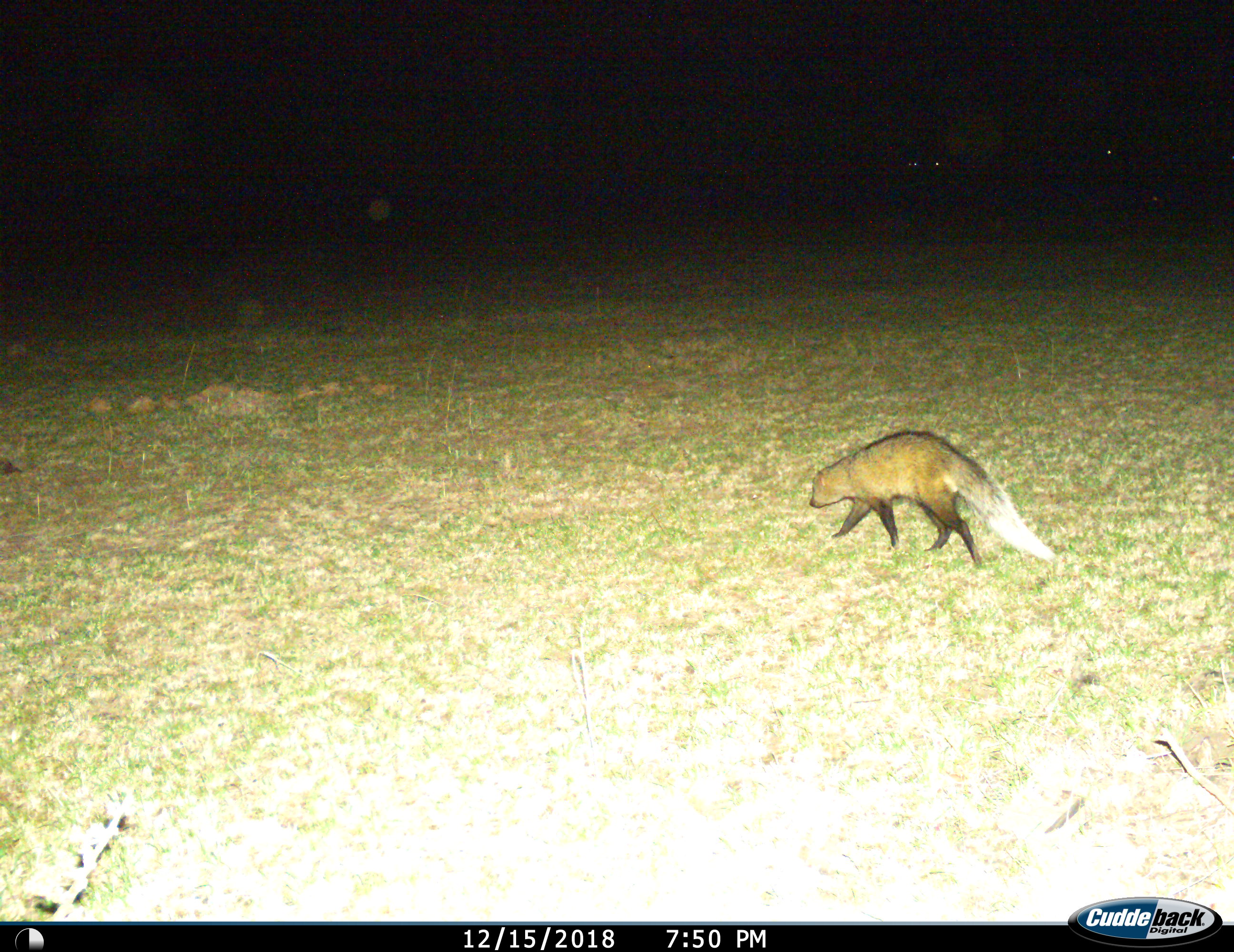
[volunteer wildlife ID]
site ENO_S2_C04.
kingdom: Animalia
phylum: Chordata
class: Mammalia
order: Carnivora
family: Herpestidae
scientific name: Herpestidae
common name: mongoose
Mongoose (Herpestidae), count 1. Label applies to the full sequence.